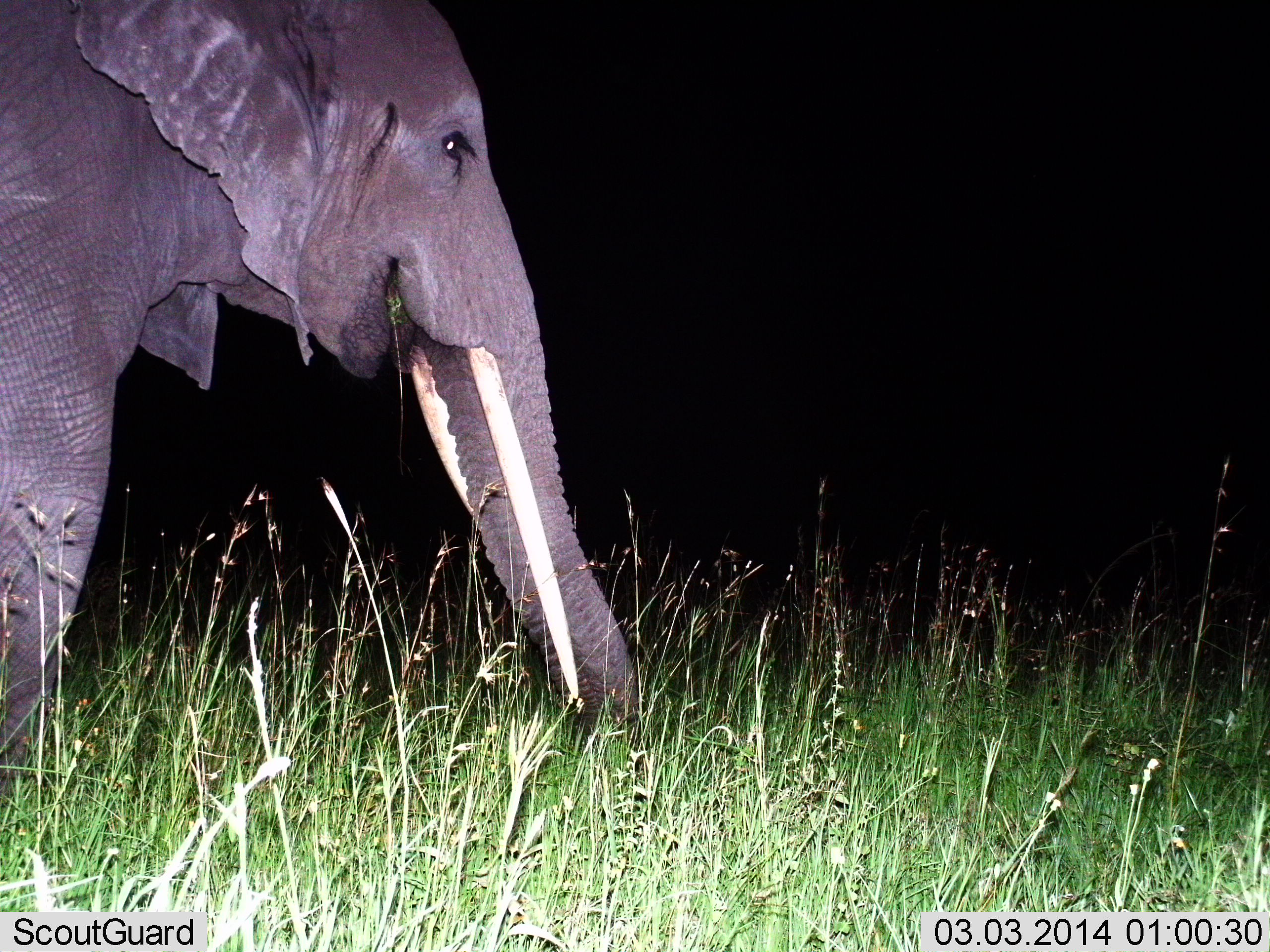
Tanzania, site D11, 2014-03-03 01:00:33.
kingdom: Animalia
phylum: Chordata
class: Mammalia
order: Proboscidea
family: Elephantidae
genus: Loxodonta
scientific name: Loxodonta africana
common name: african bush elephant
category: elephant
Elephant (african bush elephant) (Loxodonta africana), count 1. Behavior (volunteer vote fractions): standing 50%, resting 0%, moving 0%, interacting 0%. Young present (vote fraction): 0%. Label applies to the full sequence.